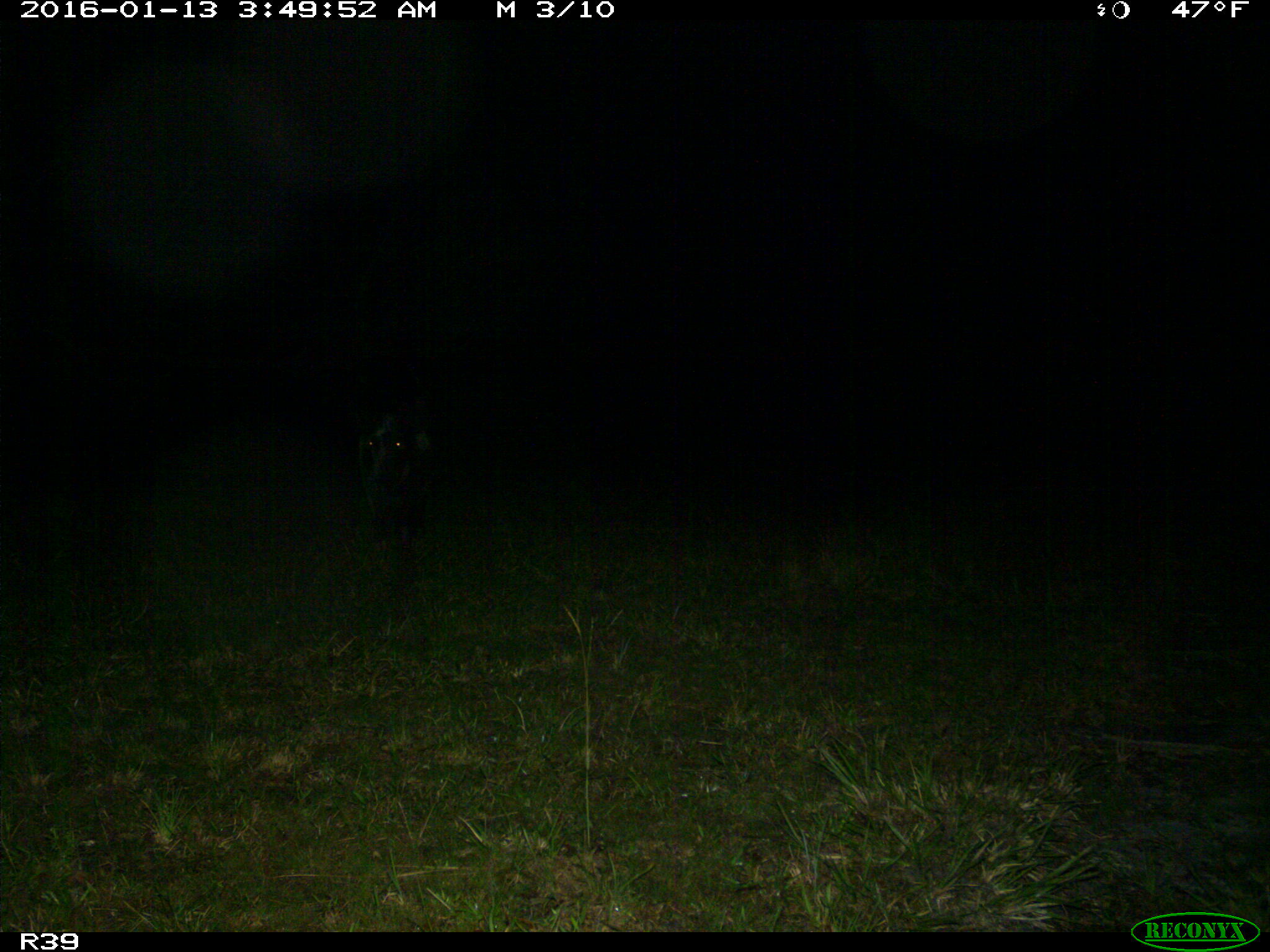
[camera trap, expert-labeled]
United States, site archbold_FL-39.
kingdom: Animalia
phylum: Chordata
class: Mammalia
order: Artiodactyla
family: Suidae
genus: Sus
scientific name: Sus scrofa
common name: wild boar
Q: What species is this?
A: Sus scrofa (wild boar).